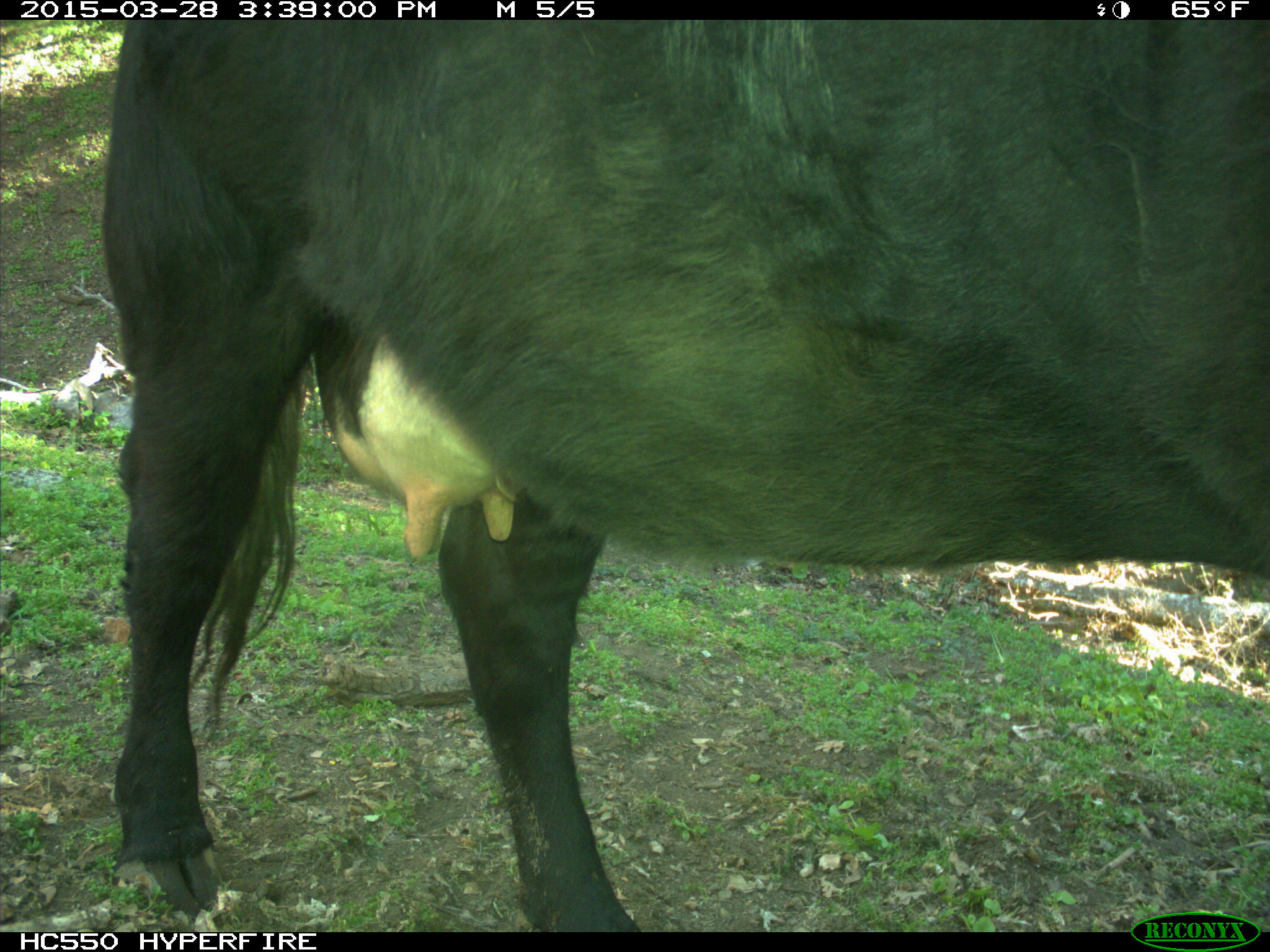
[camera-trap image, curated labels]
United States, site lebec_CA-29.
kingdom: Animalia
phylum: Chordata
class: Mammalia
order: Artiodactyla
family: Bovidae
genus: Bos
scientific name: Bos taurus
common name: domestic cow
Bos taurus (domestic cow).